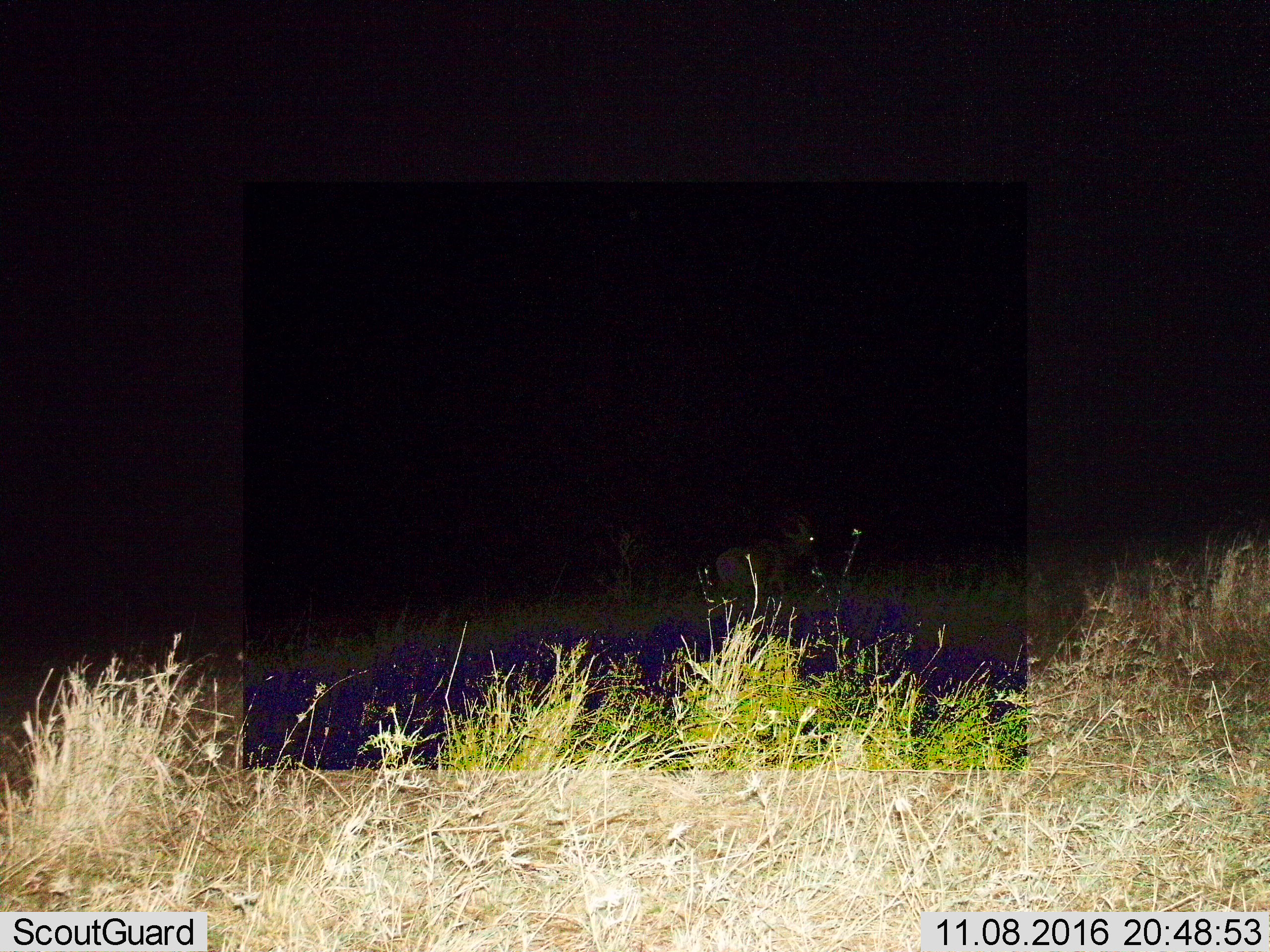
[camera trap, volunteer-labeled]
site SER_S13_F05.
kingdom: Animalia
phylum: Chordata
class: Mammalia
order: Artiodactyla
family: Bovidae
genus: Alcelaphus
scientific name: Alcelaphus buselaphus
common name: hartebeest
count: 1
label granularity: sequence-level